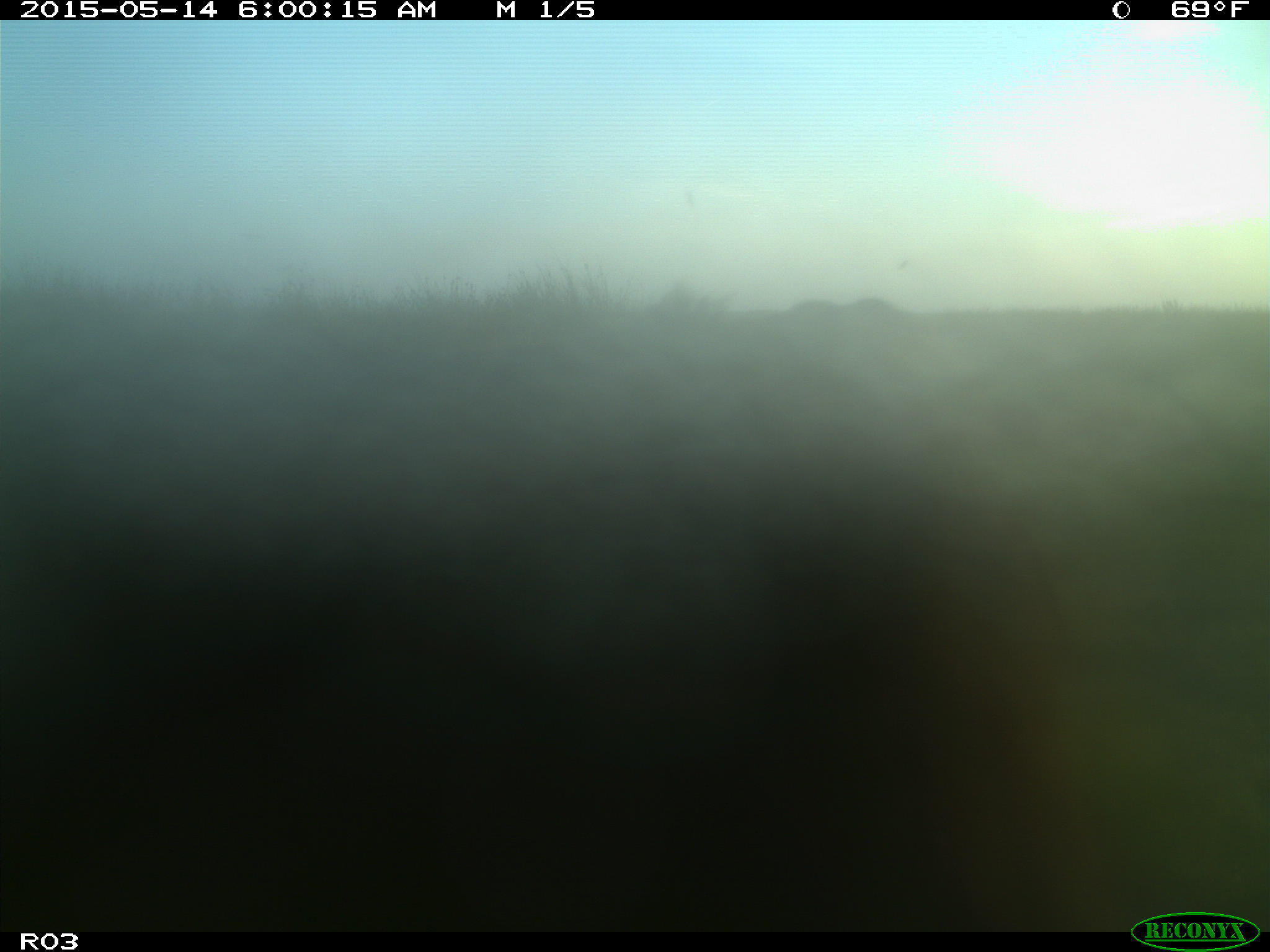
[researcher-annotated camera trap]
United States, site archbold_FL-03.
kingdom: Animalia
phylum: Chordata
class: Mammalia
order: Artiodactyla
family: Bovidae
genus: Bos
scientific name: Bos taurus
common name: domestic cow